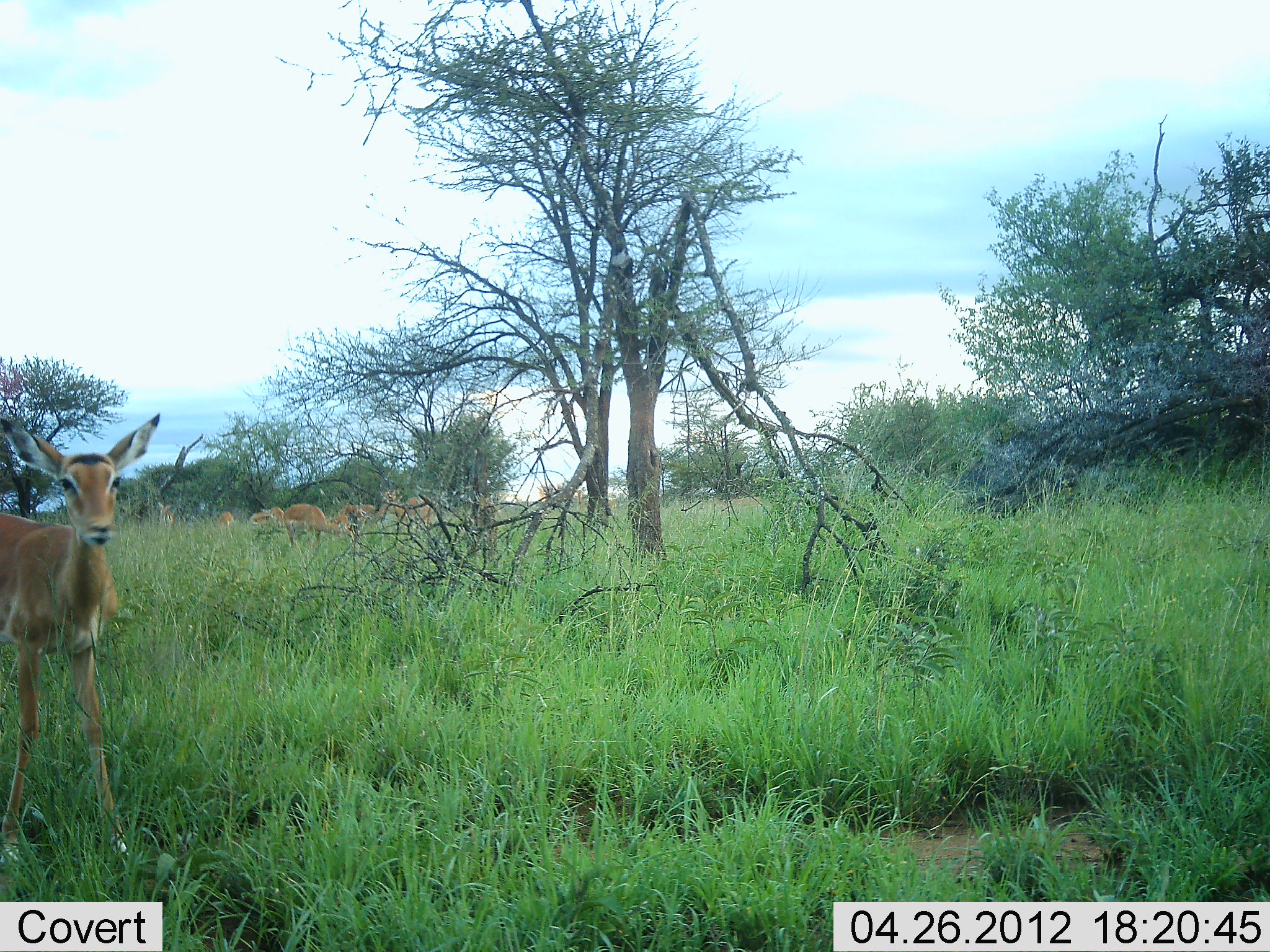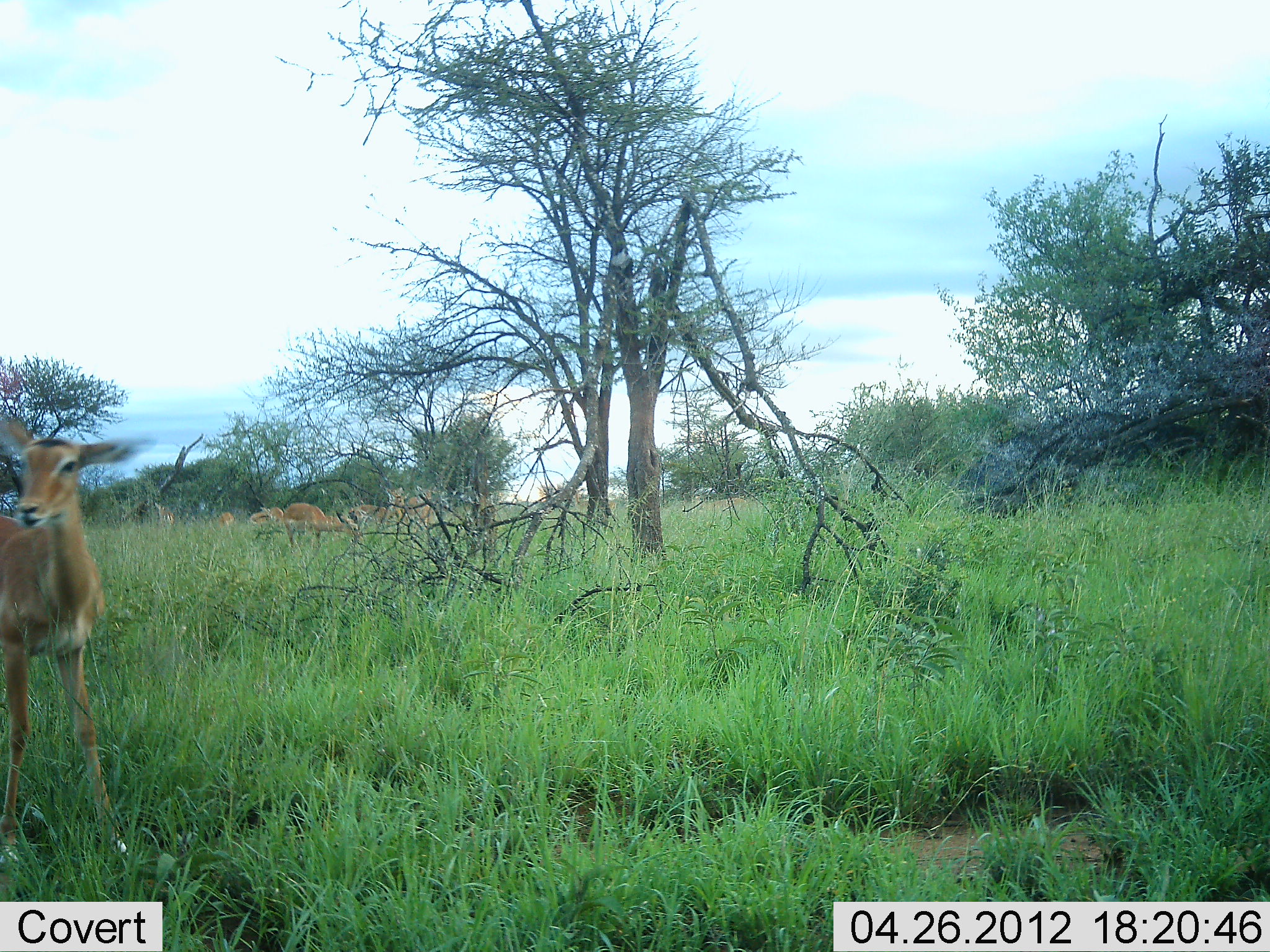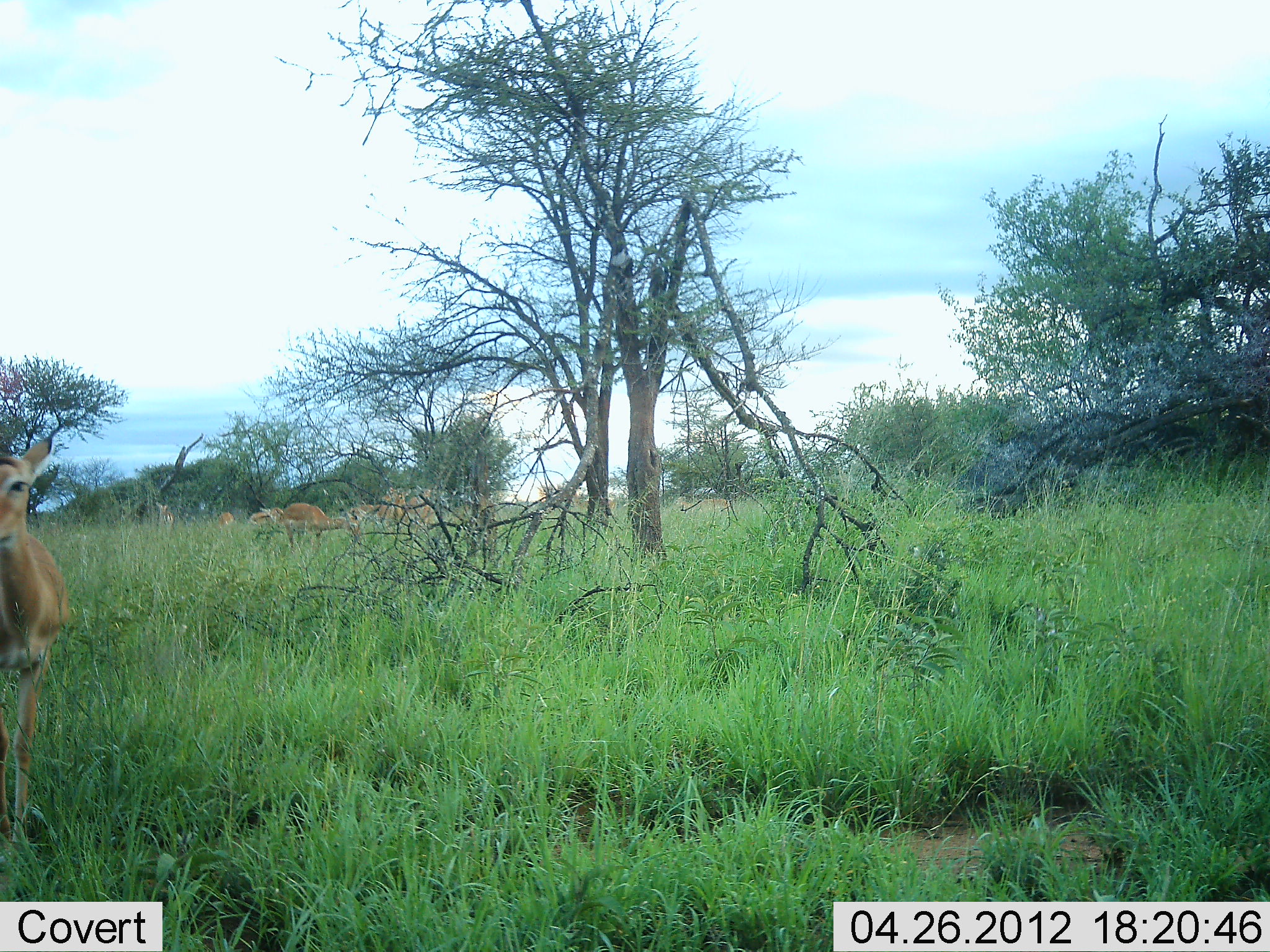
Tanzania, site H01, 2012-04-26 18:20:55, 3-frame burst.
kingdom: Animalia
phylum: Chordata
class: Mammalia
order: Artiodactyla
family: Bovidae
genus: Aepyceros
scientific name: Aepyceros melampus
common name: impala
Impala (Aepyceros melampus), count 7. Behavior (volunteer vote fractions): standing 67%, resting 5%, moving 38%, interacting 0%. Young present (vote fraction): 0%. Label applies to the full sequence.